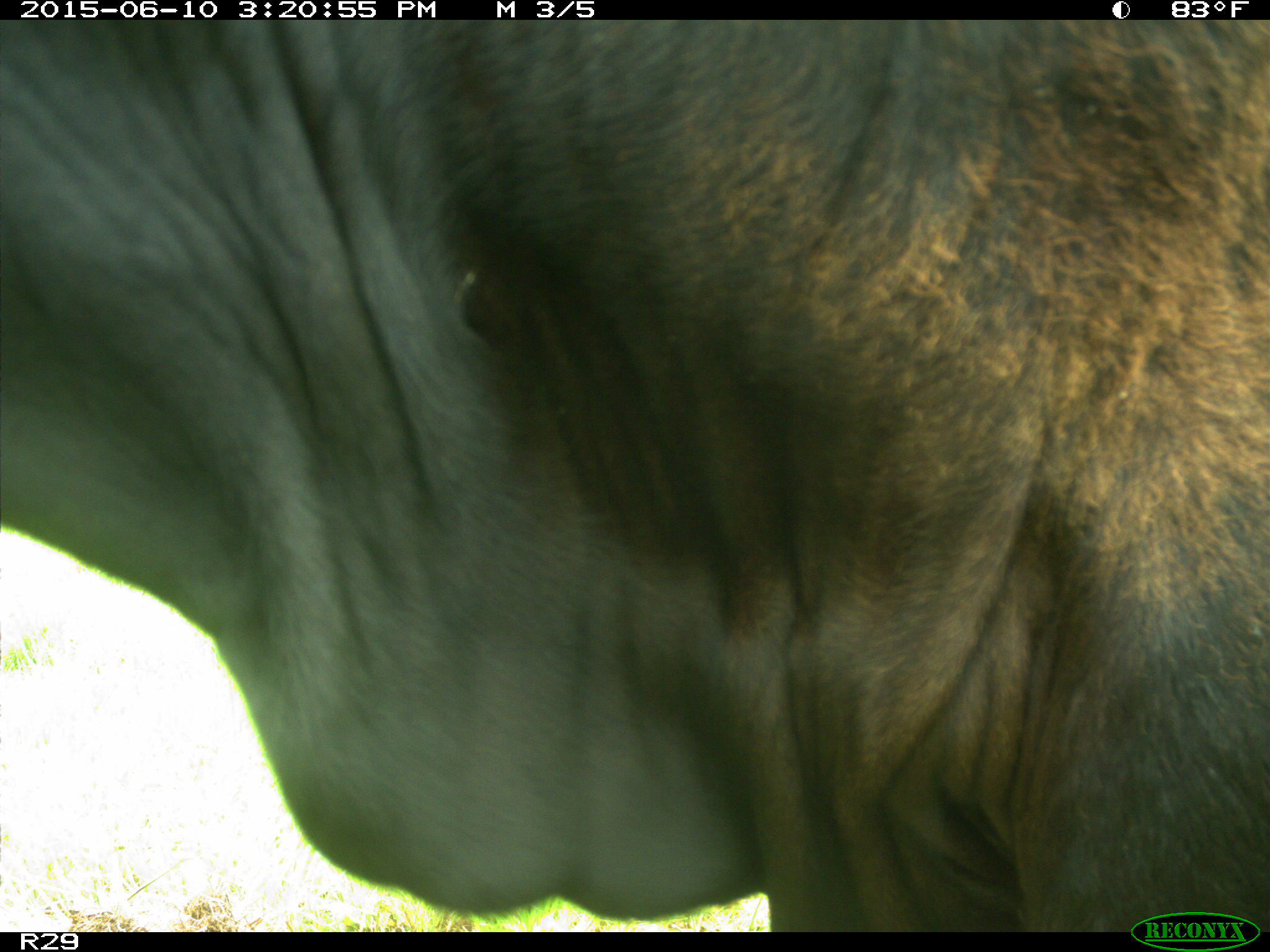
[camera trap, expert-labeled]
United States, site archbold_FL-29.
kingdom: Animalia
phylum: Chordata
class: Mammalia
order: Artiodactyla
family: Bovidae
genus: Bos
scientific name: Bos taurus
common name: domestic cow